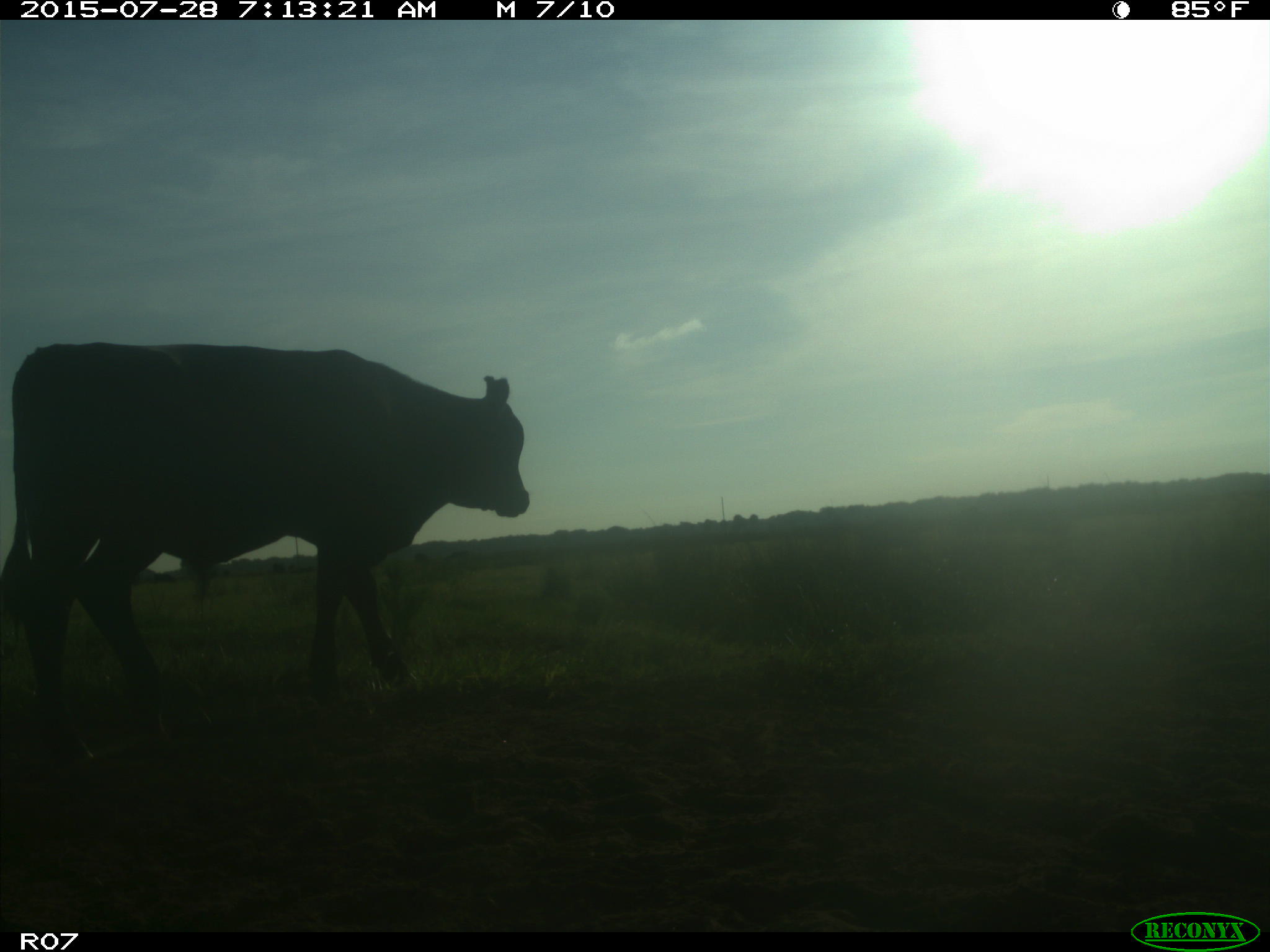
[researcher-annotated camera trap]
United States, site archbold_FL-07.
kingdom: Animalia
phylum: Chordata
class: Mammalia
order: Artiodactyla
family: Bovidae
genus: Bos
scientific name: Bos taurus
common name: domestic cow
Bos taurus (domestic cow).